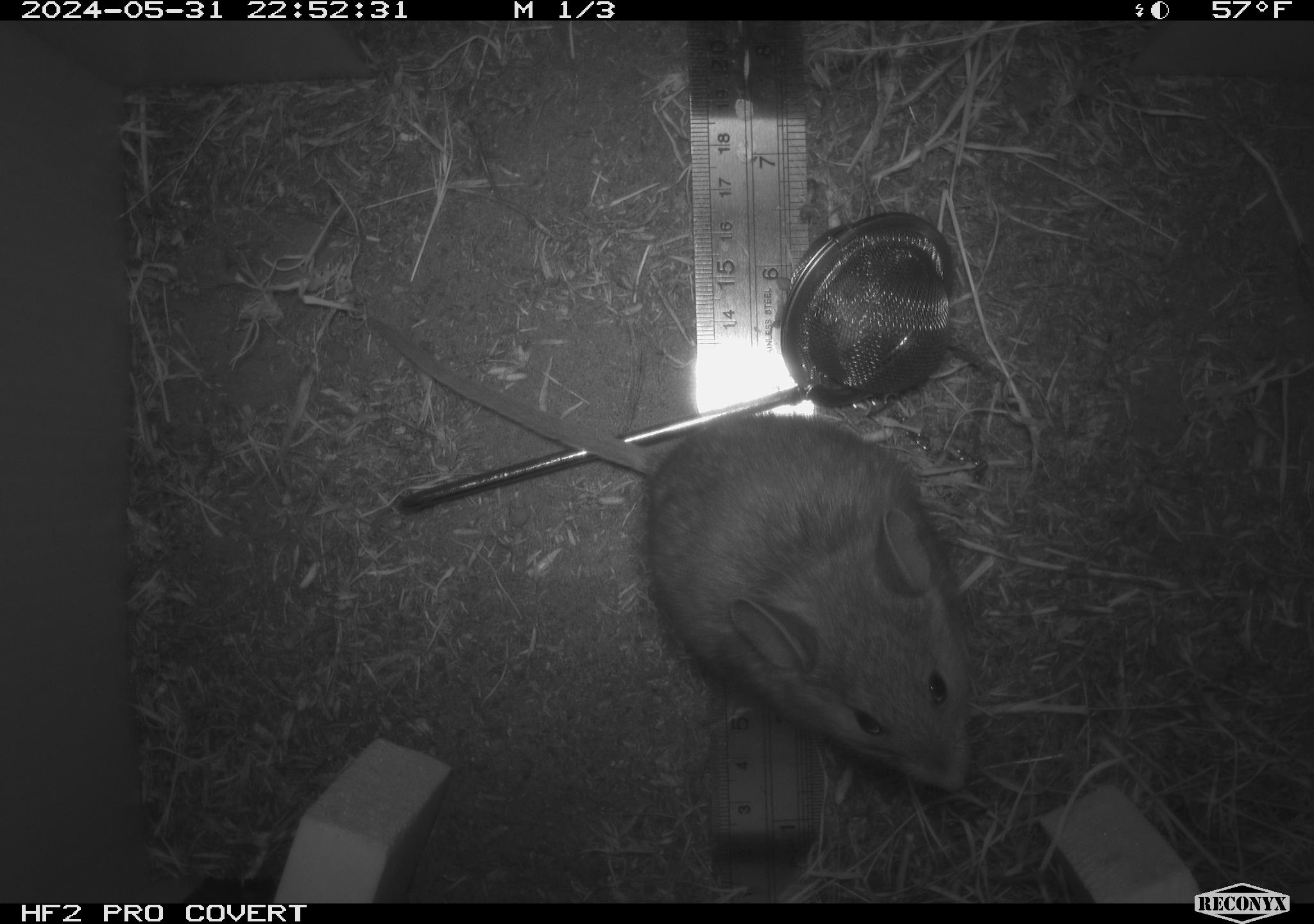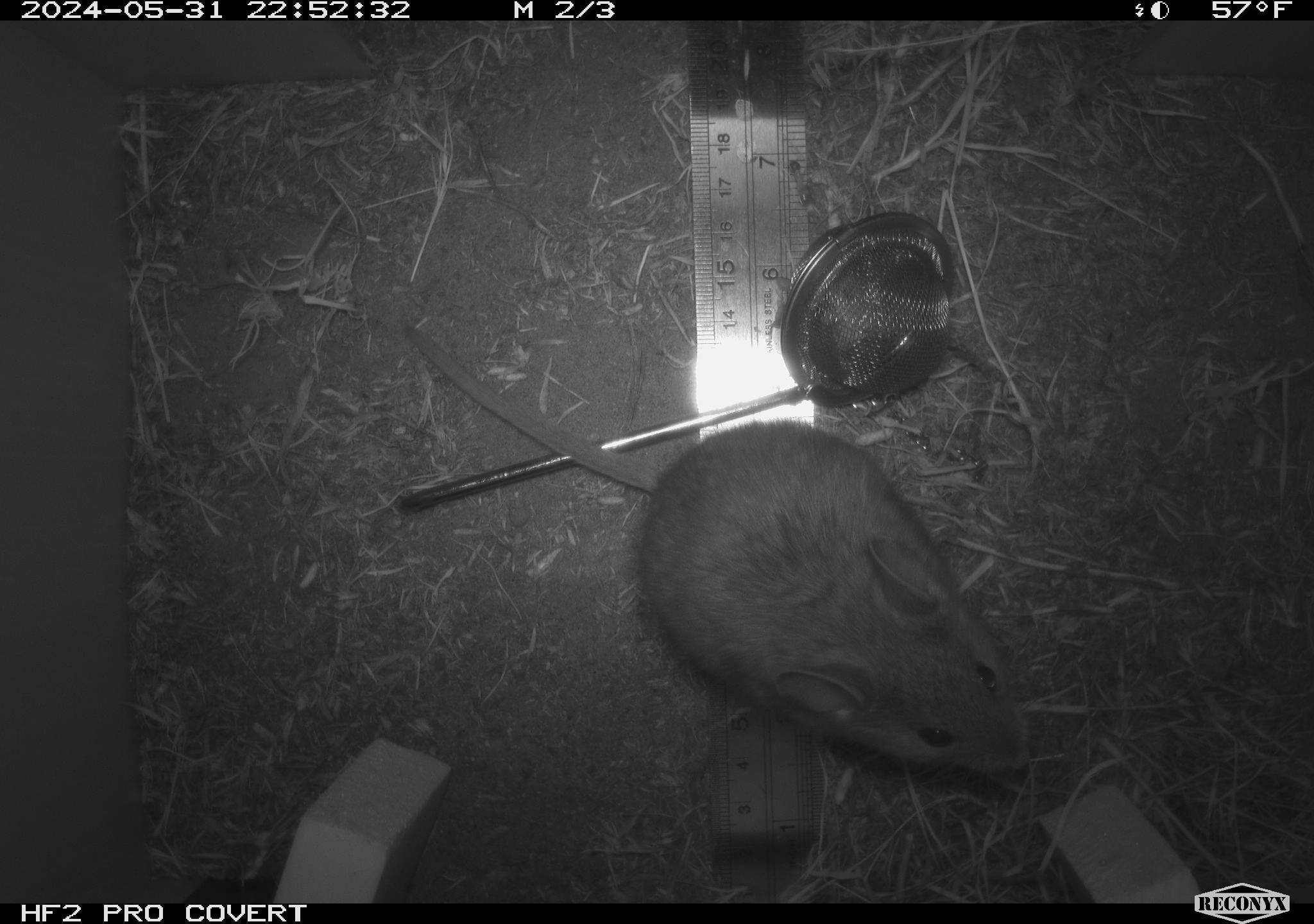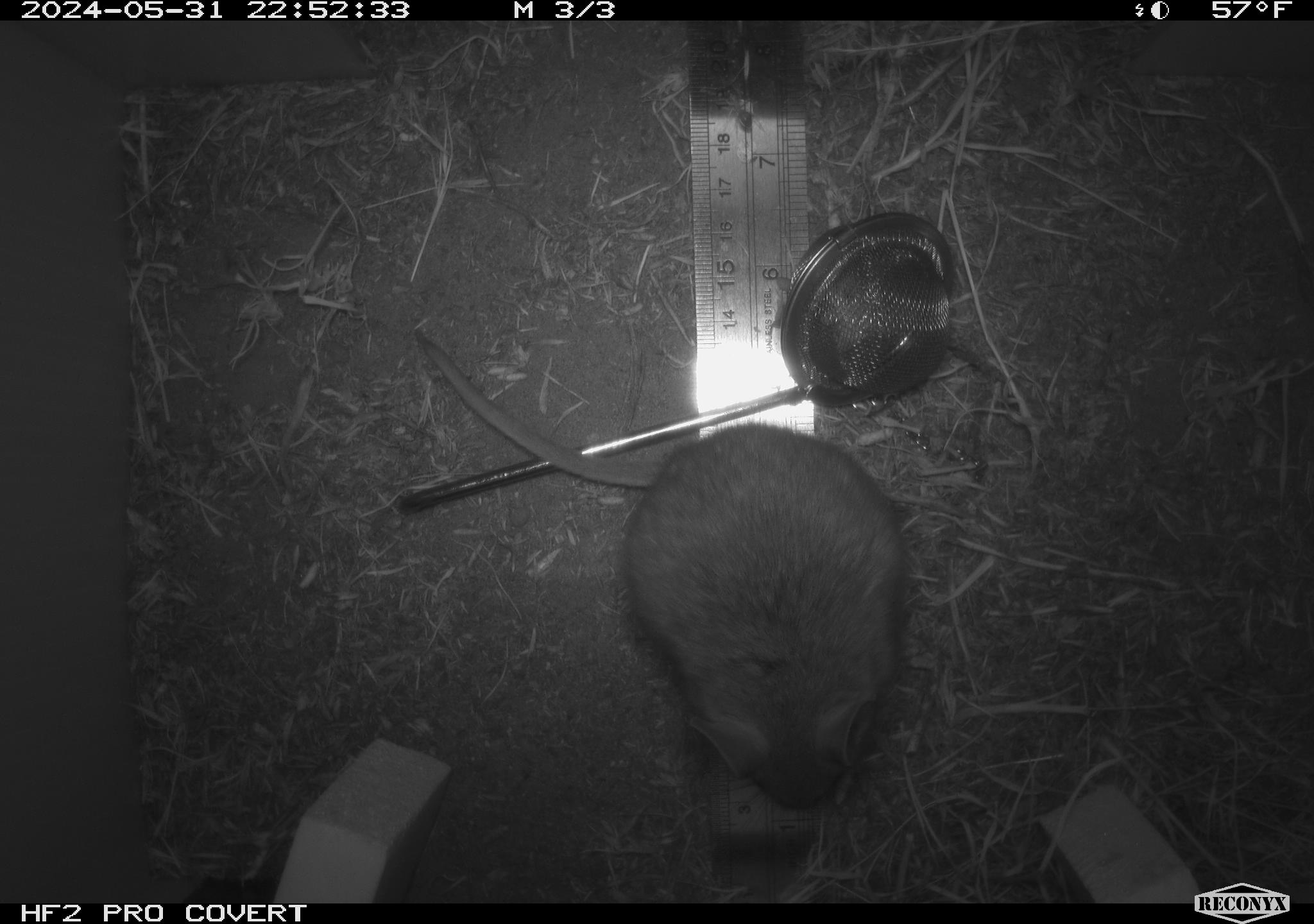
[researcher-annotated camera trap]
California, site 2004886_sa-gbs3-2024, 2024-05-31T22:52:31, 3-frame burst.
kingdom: Animalia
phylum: Chordata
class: Mammalia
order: Rodentia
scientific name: Rodentia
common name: mouse species